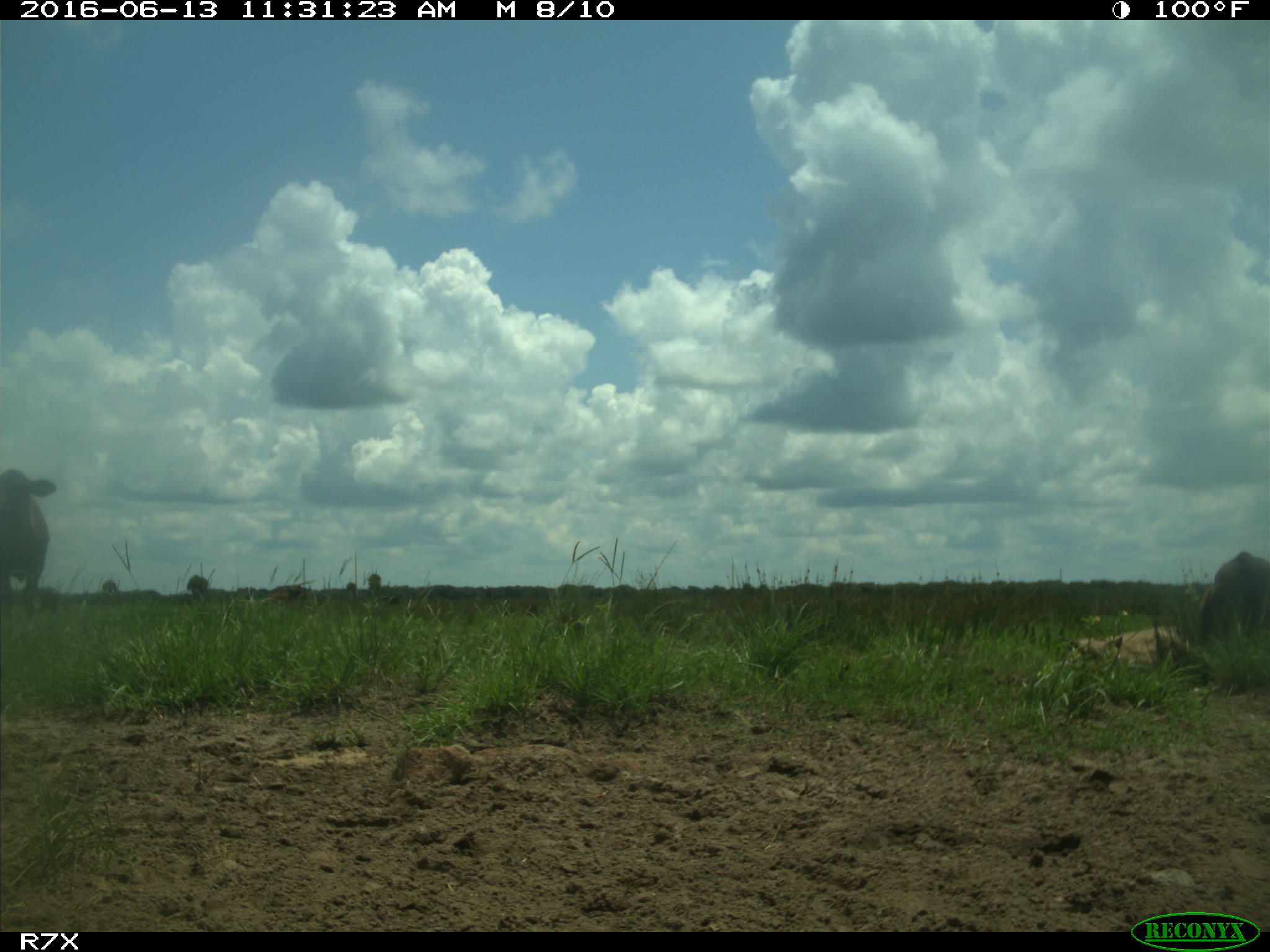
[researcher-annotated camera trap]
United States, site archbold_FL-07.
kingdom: Animalia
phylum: Chordata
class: Mammalia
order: Artiodactyla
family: Bovidae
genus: Bos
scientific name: Bos taurus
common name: domestic cow